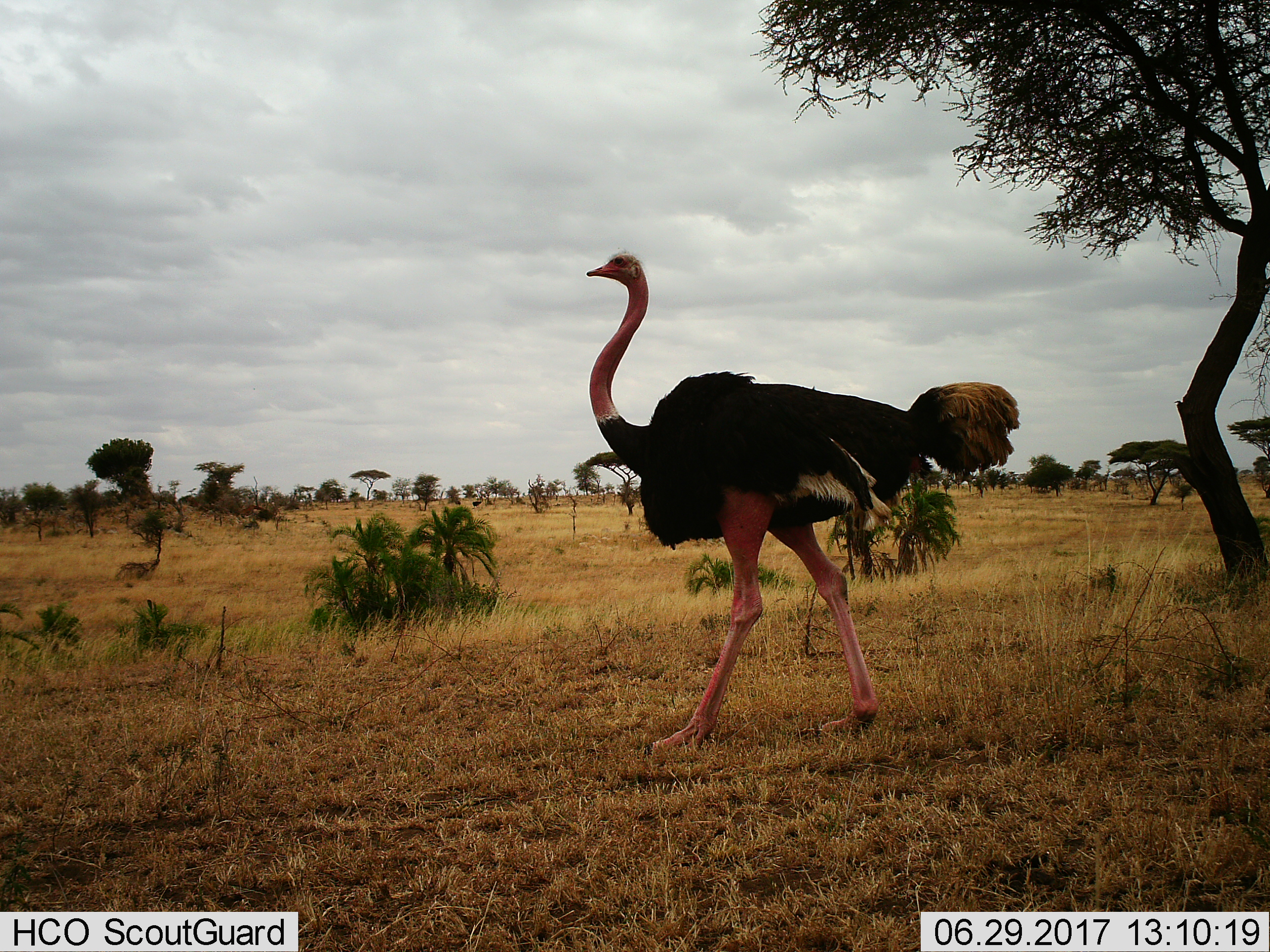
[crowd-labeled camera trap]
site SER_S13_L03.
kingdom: Animalia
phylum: Chordata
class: Aves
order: Struthioniformes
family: Struthionidae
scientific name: Struthionidae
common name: ostrich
Ostrich (Struthionidae), count 1. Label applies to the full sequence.